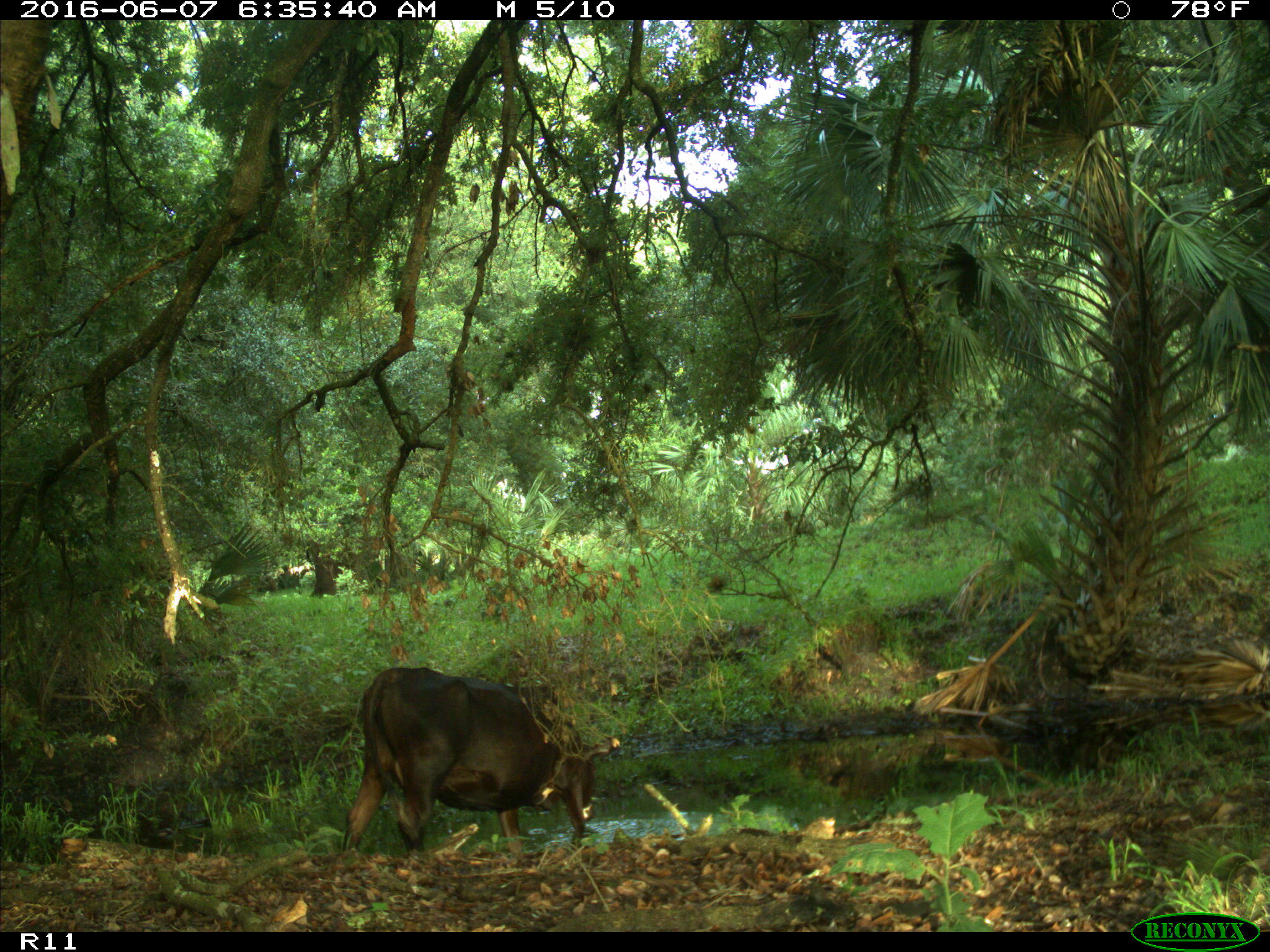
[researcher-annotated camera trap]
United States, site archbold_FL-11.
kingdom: Animalia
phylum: Chordata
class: Mammalia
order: Artiodactyla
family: Bovidae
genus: Bos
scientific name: Bos taurus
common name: domestic cow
Bos taurus (domestic cow).